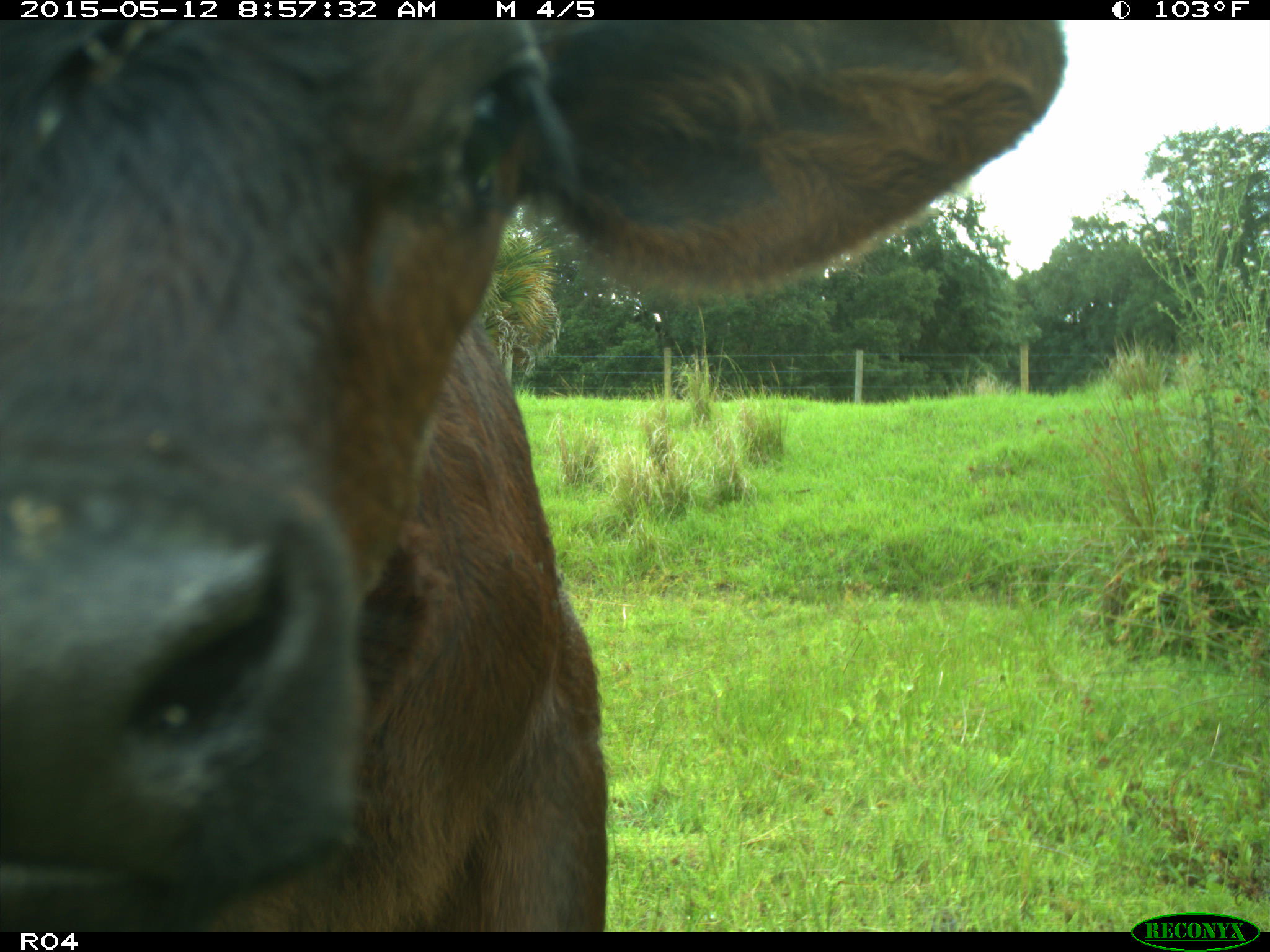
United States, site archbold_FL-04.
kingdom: Animalia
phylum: Chordata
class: Mammalia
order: Artiodactyla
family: Bovidae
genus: Bos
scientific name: Bos taurus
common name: domestic cow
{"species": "Bos taurus (domestic cow)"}